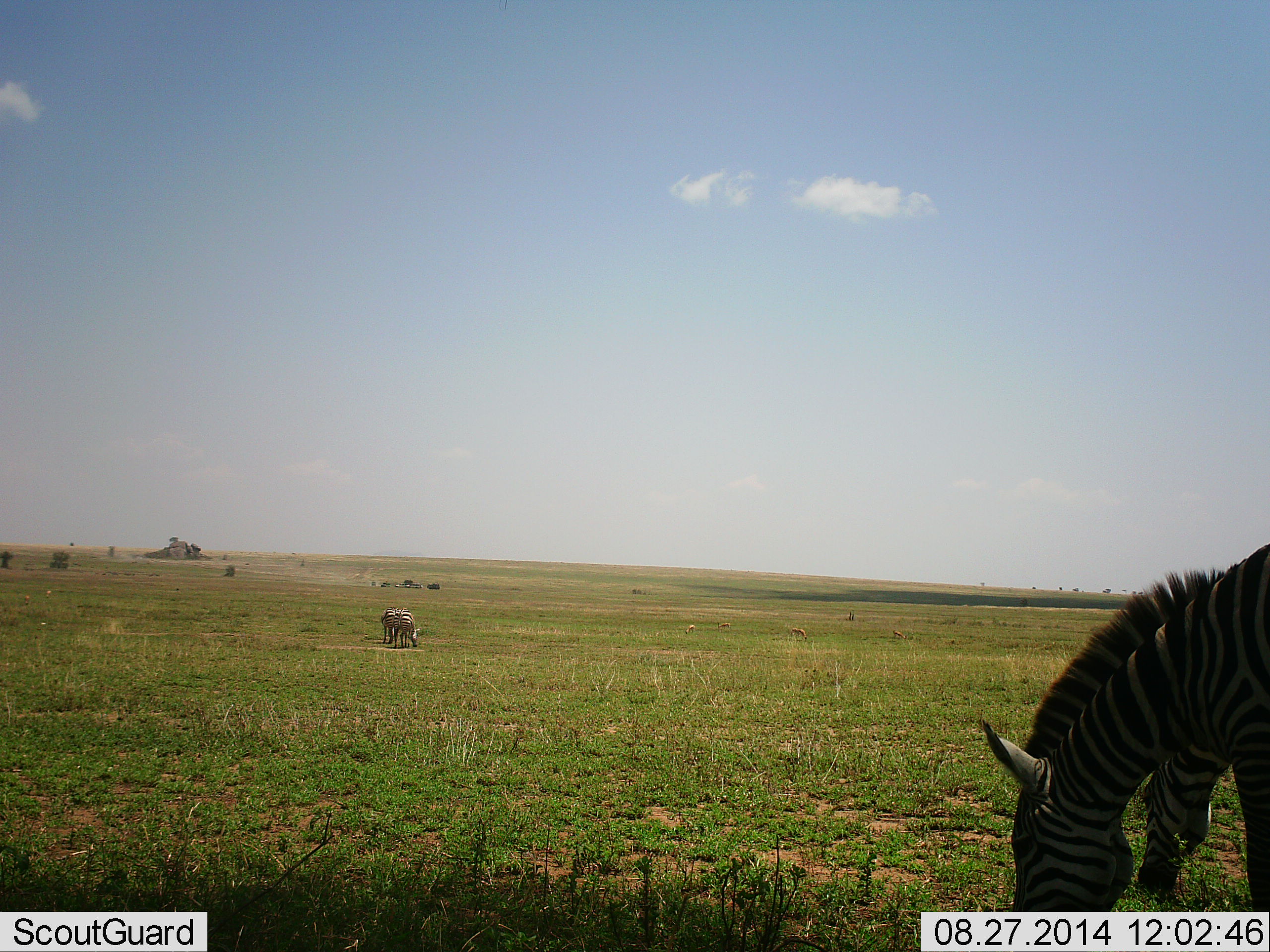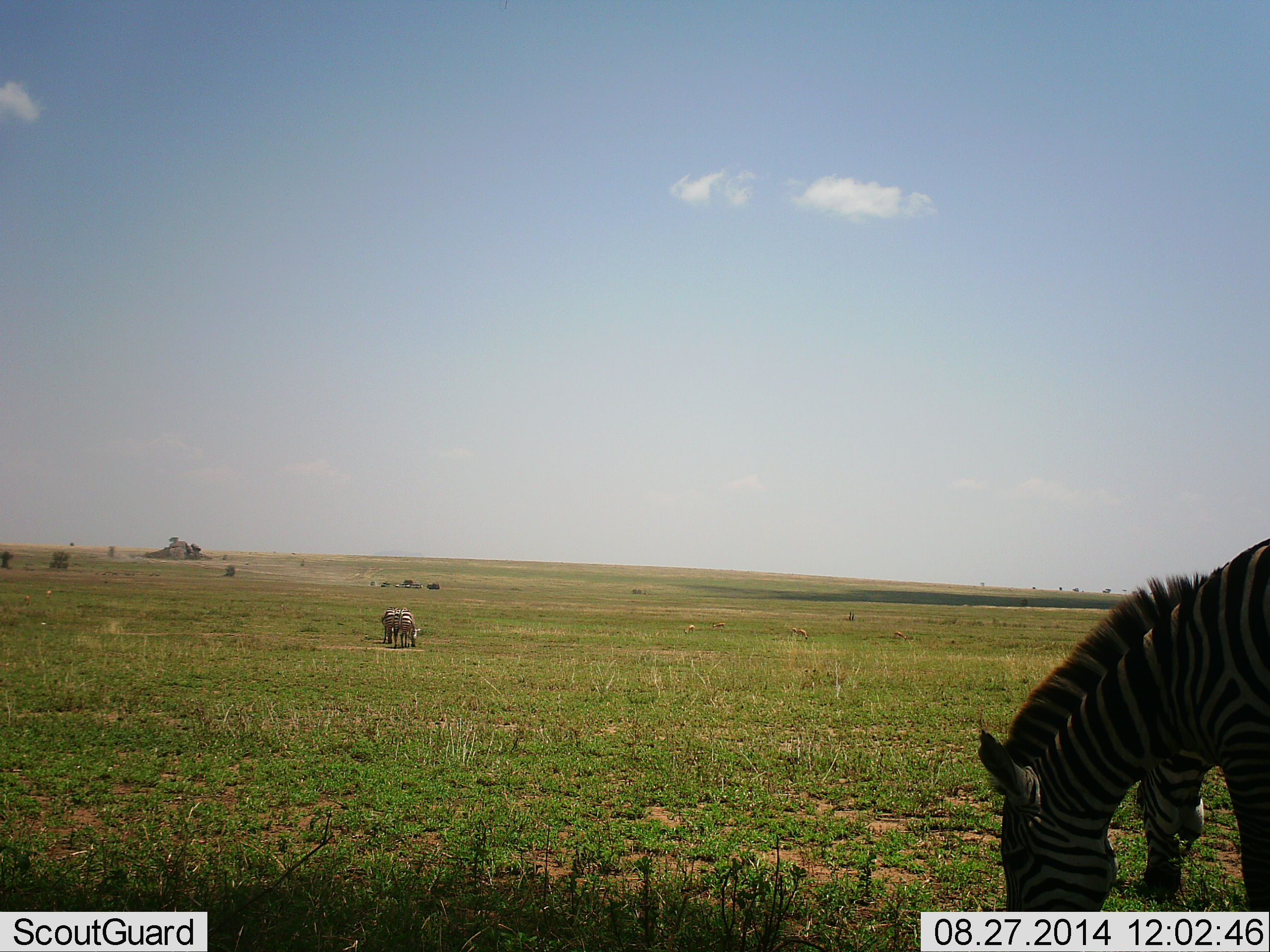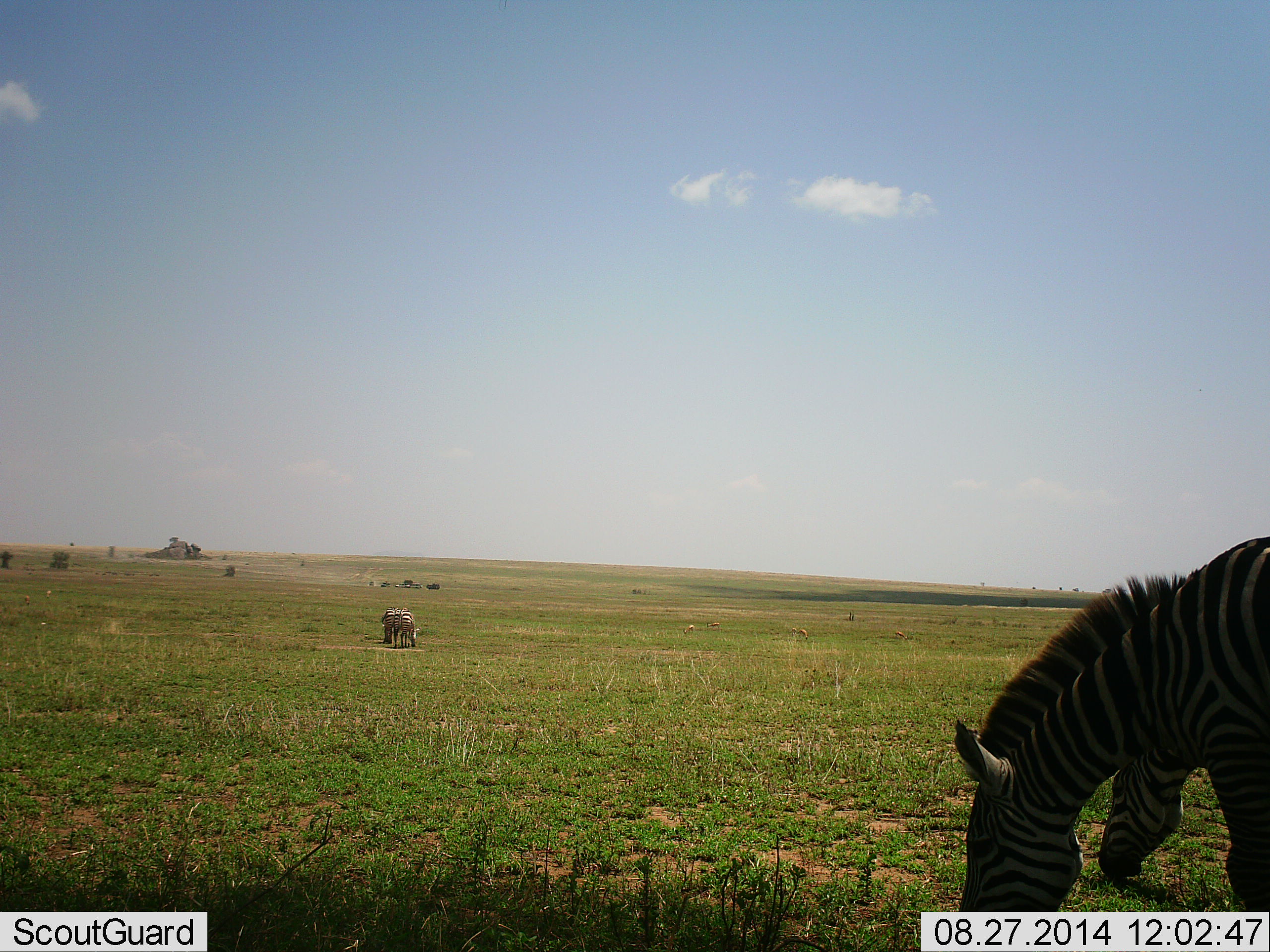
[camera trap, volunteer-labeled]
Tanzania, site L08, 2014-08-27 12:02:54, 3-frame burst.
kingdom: Animalia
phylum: Chordata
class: Mammalia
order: Perissodactyla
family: Equidae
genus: Equus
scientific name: Equus quagga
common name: plains zebra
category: zebra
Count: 3.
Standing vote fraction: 18%.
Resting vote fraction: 0%.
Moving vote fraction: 0%.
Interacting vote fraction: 0%.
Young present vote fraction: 0%.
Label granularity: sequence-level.